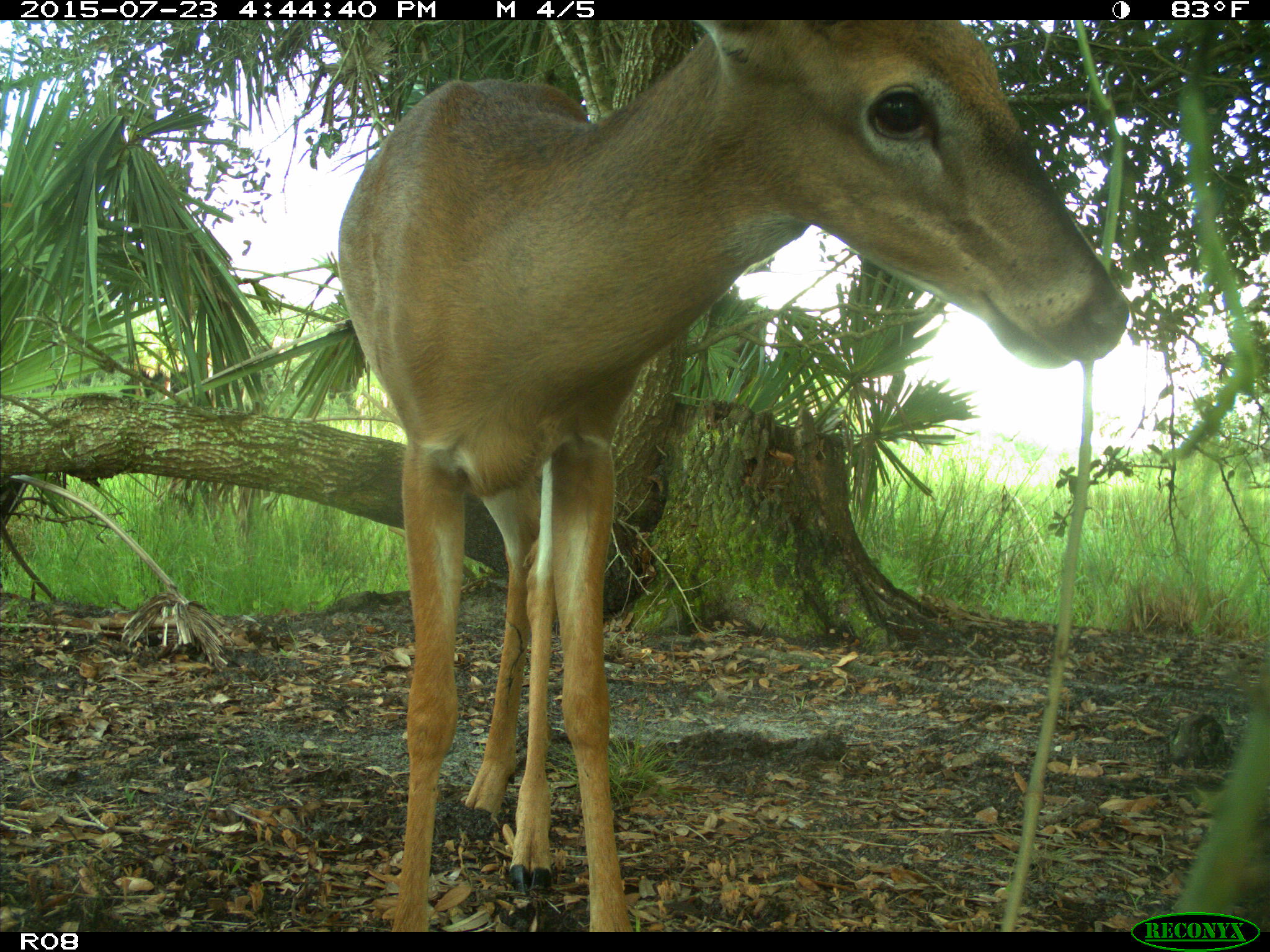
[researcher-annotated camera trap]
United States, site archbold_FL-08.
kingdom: Animalia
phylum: Chordata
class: Mammalia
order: Artiodactyla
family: Cervidae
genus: Odocoileus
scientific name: Odocoileus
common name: deer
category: unidentified deer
Unidentified deer (deer) (Odocoileus).